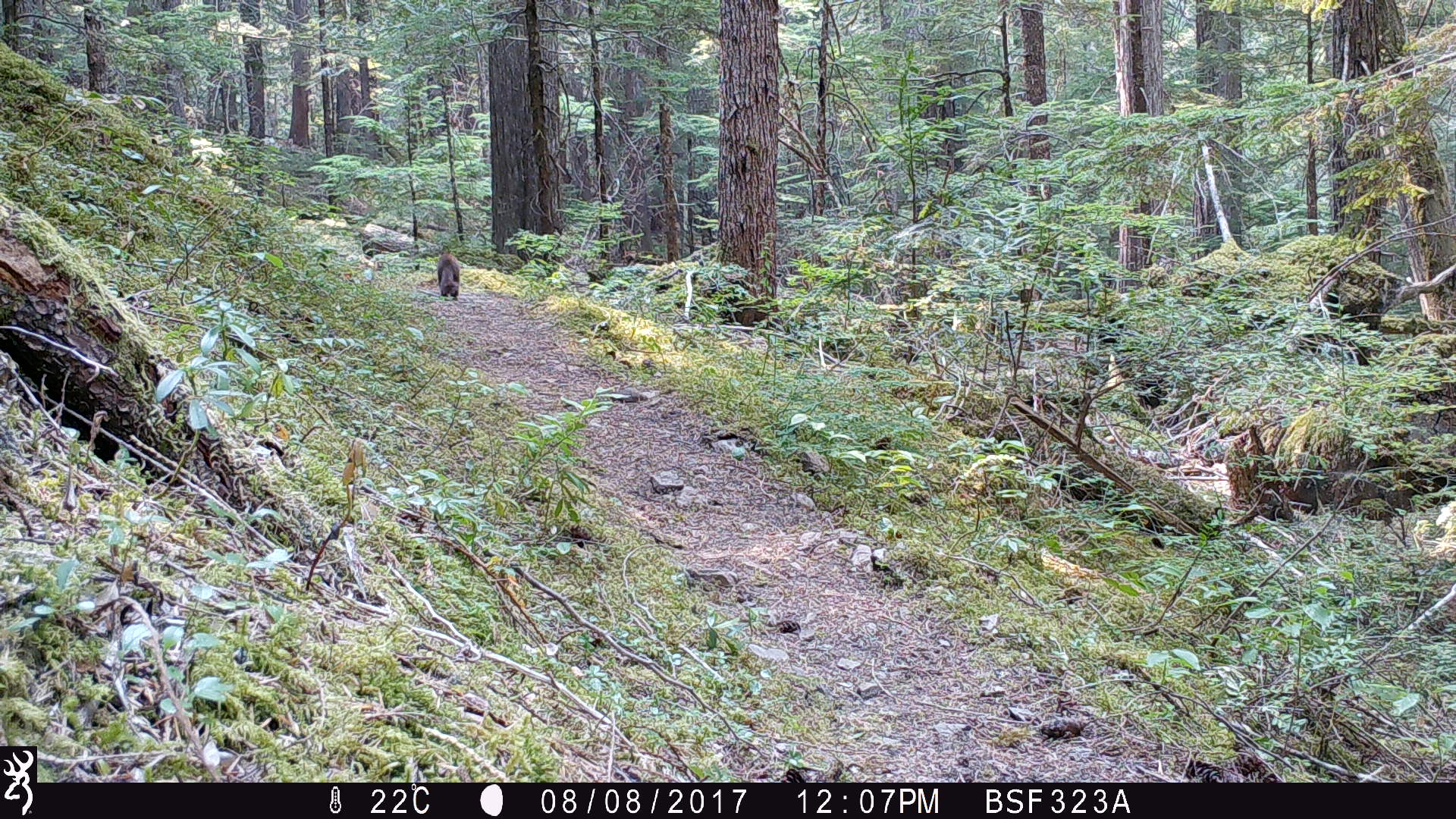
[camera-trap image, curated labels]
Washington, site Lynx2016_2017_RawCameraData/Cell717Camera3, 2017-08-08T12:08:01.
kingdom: Animalia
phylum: Chordata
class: Mammalia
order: Carnivora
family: Mustelidae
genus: Martes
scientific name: Martes americana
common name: american marten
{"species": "Martes americana (american marten)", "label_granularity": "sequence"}